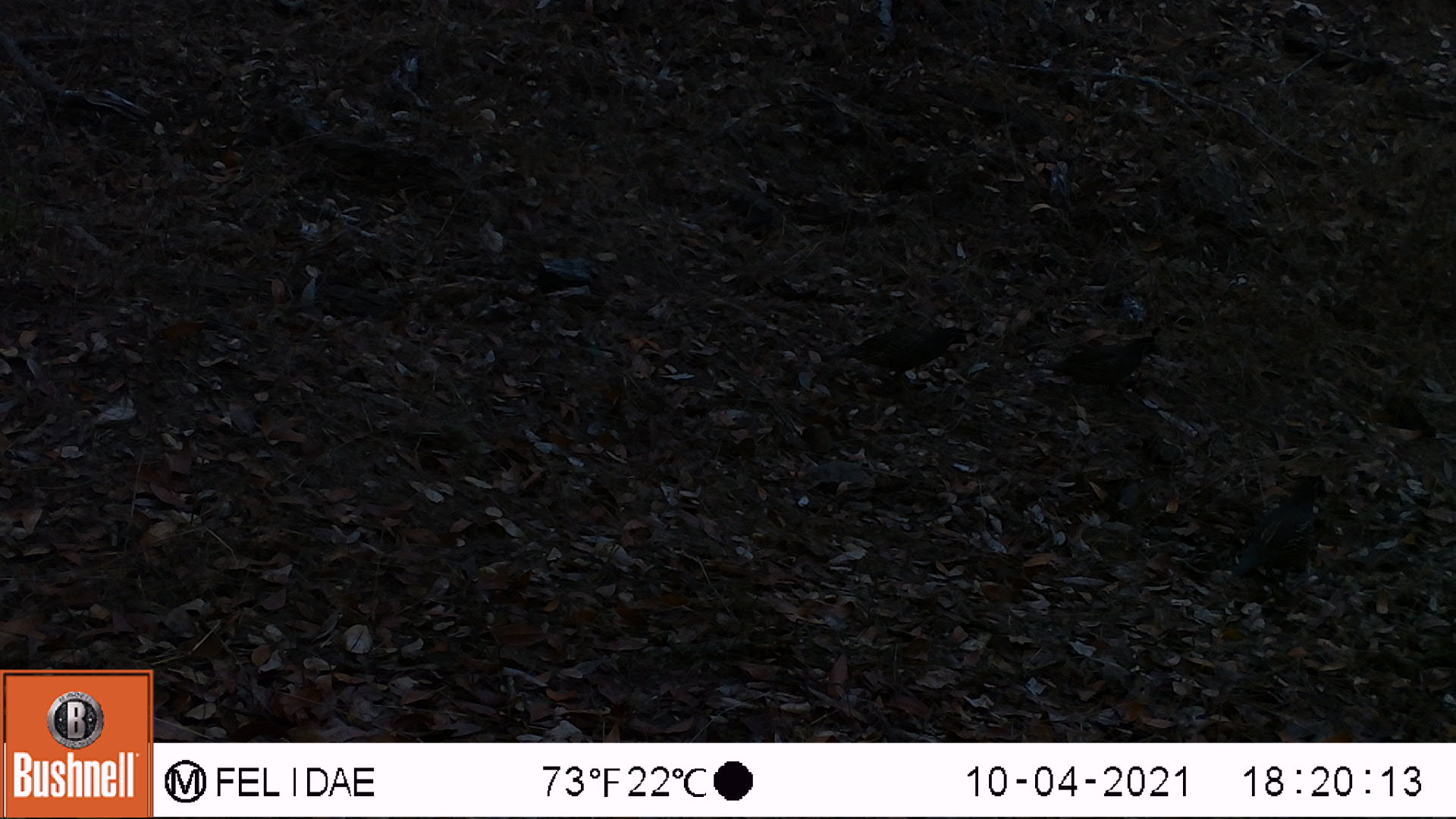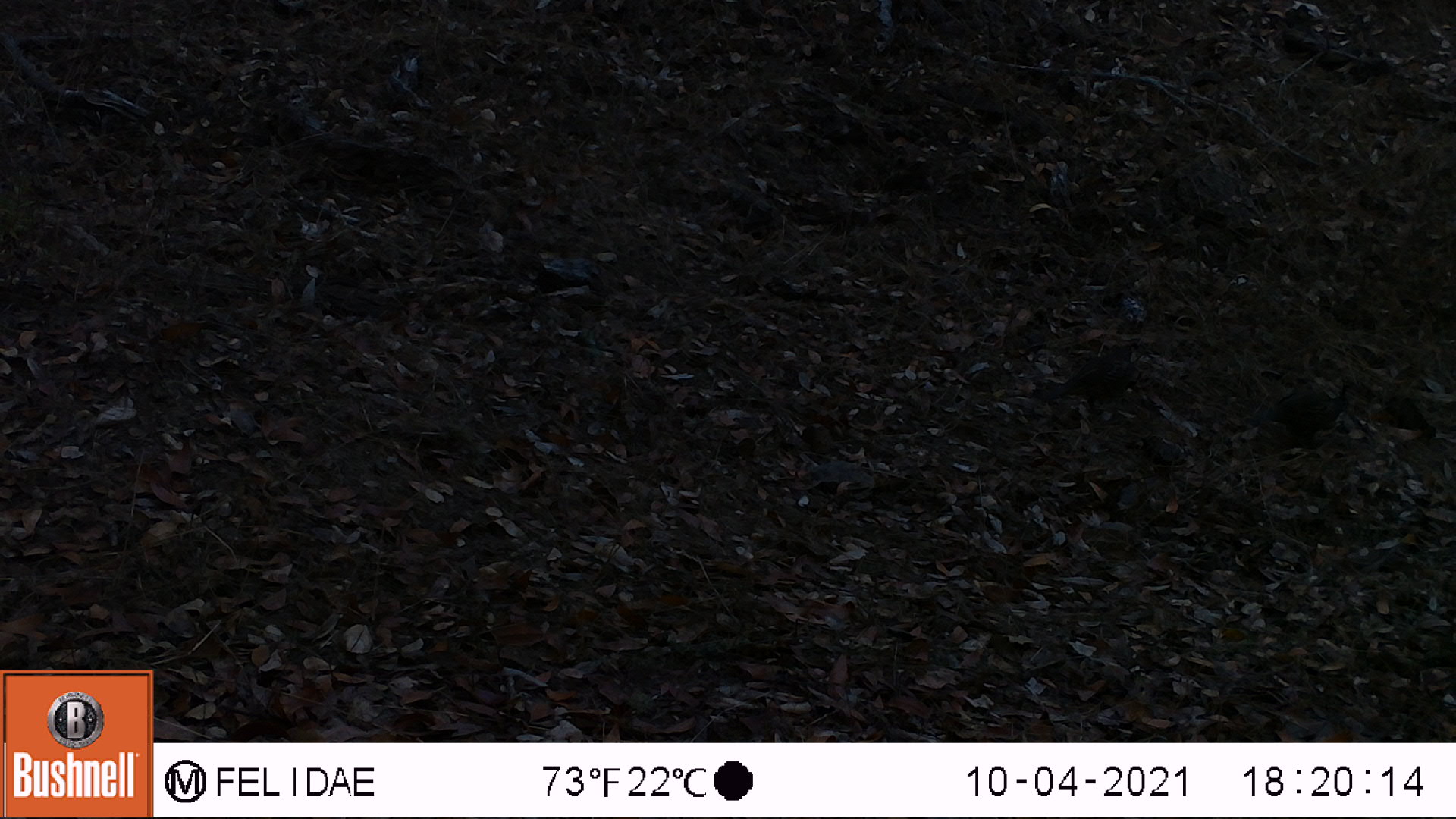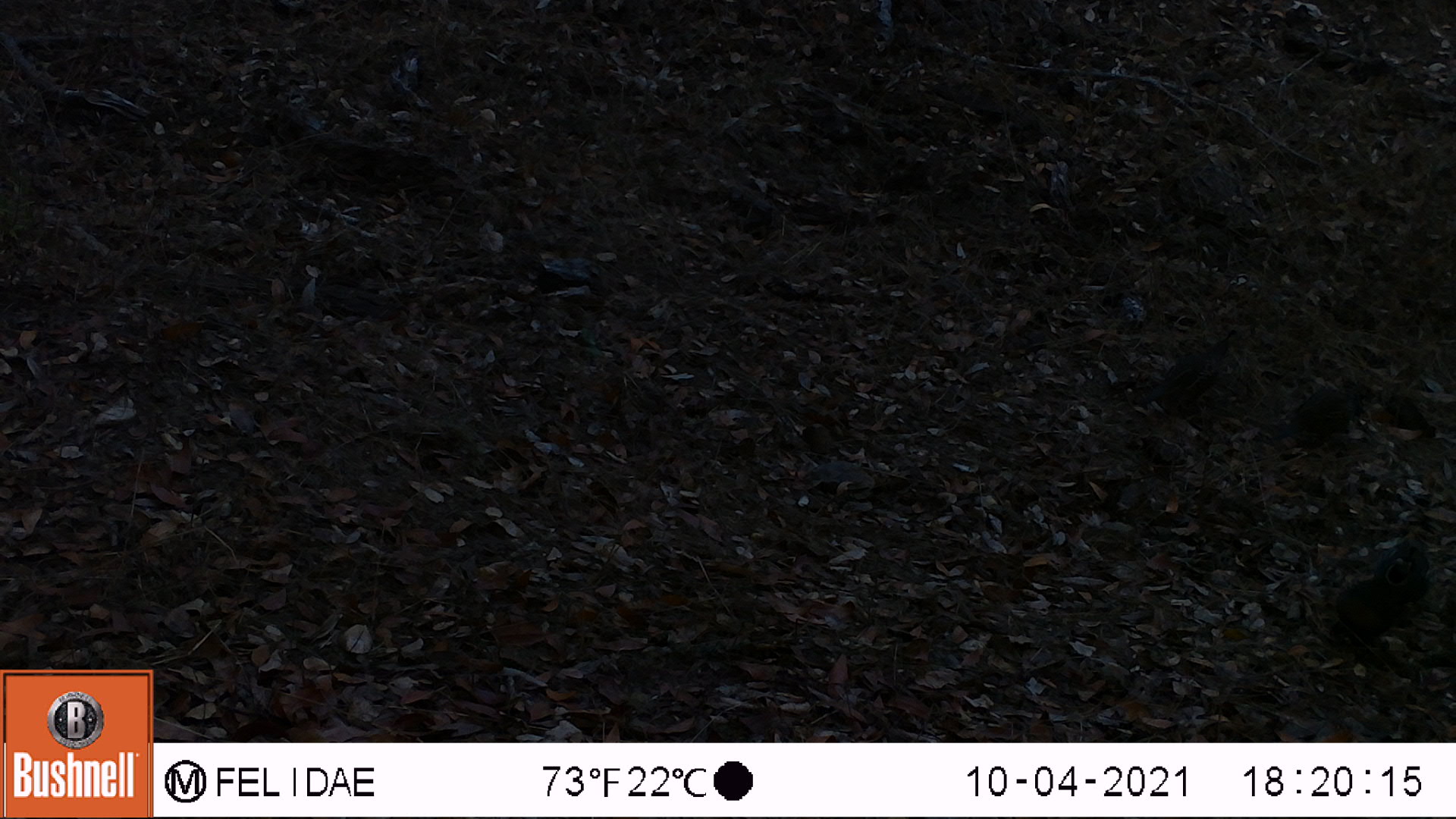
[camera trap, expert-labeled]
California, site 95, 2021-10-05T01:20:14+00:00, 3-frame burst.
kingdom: Animalia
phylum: Chordata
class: Aves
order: Galliformes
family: Odontophoridae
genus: Callipepla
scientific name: Callipepla californica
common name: california quail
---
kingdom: Animalia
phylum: Chordata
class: Aves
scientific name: Aves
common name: bird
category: unknown bird